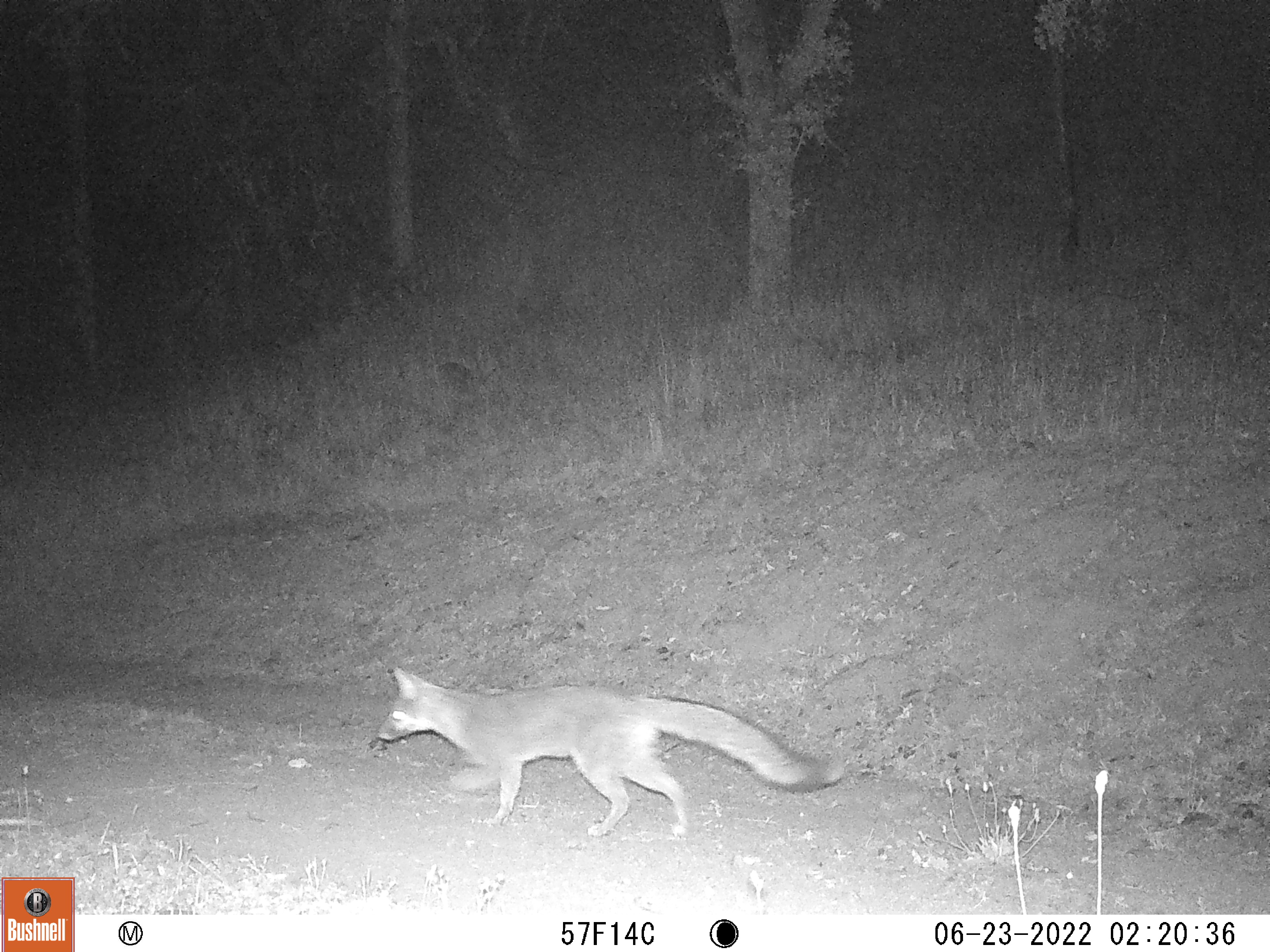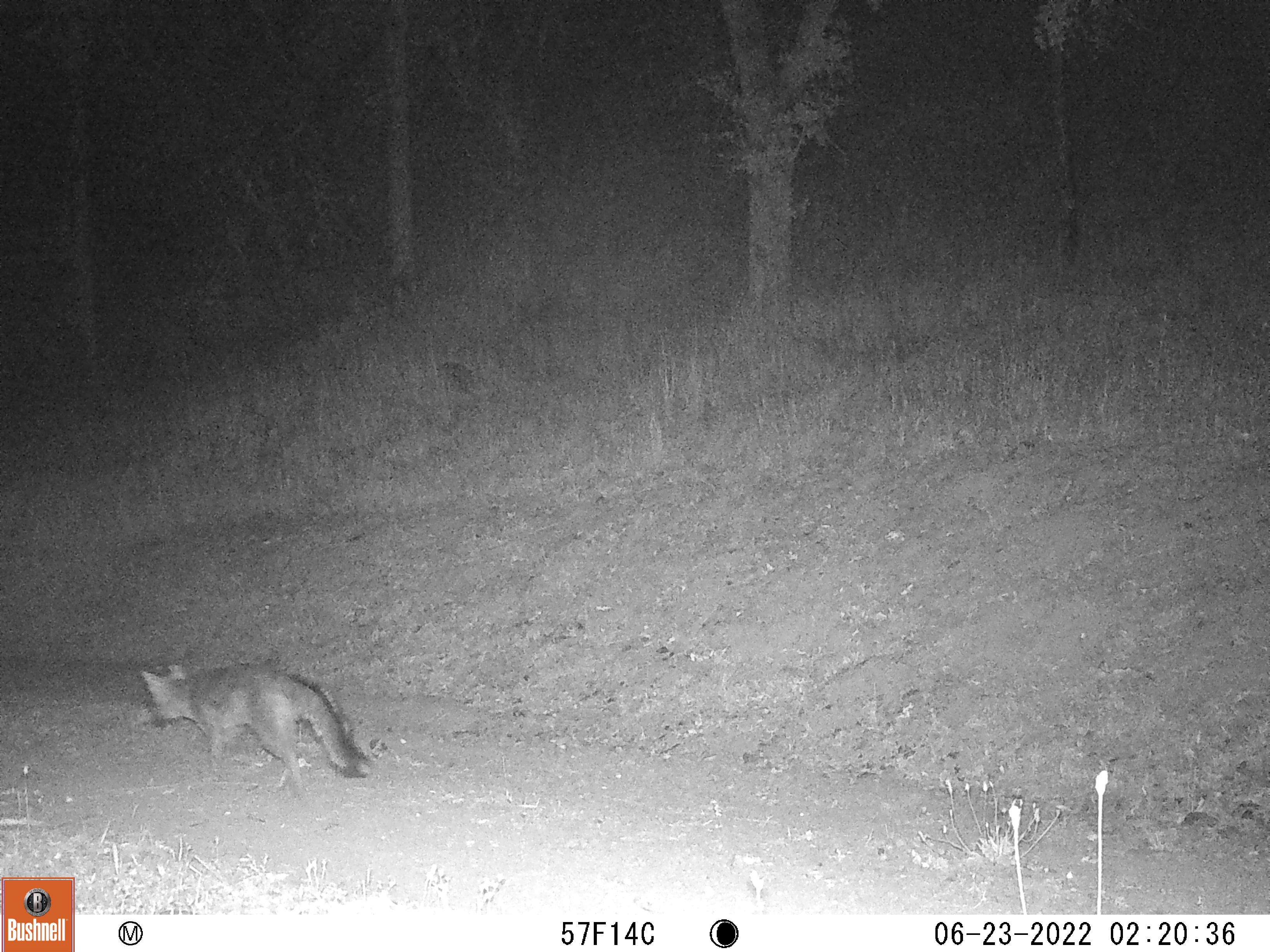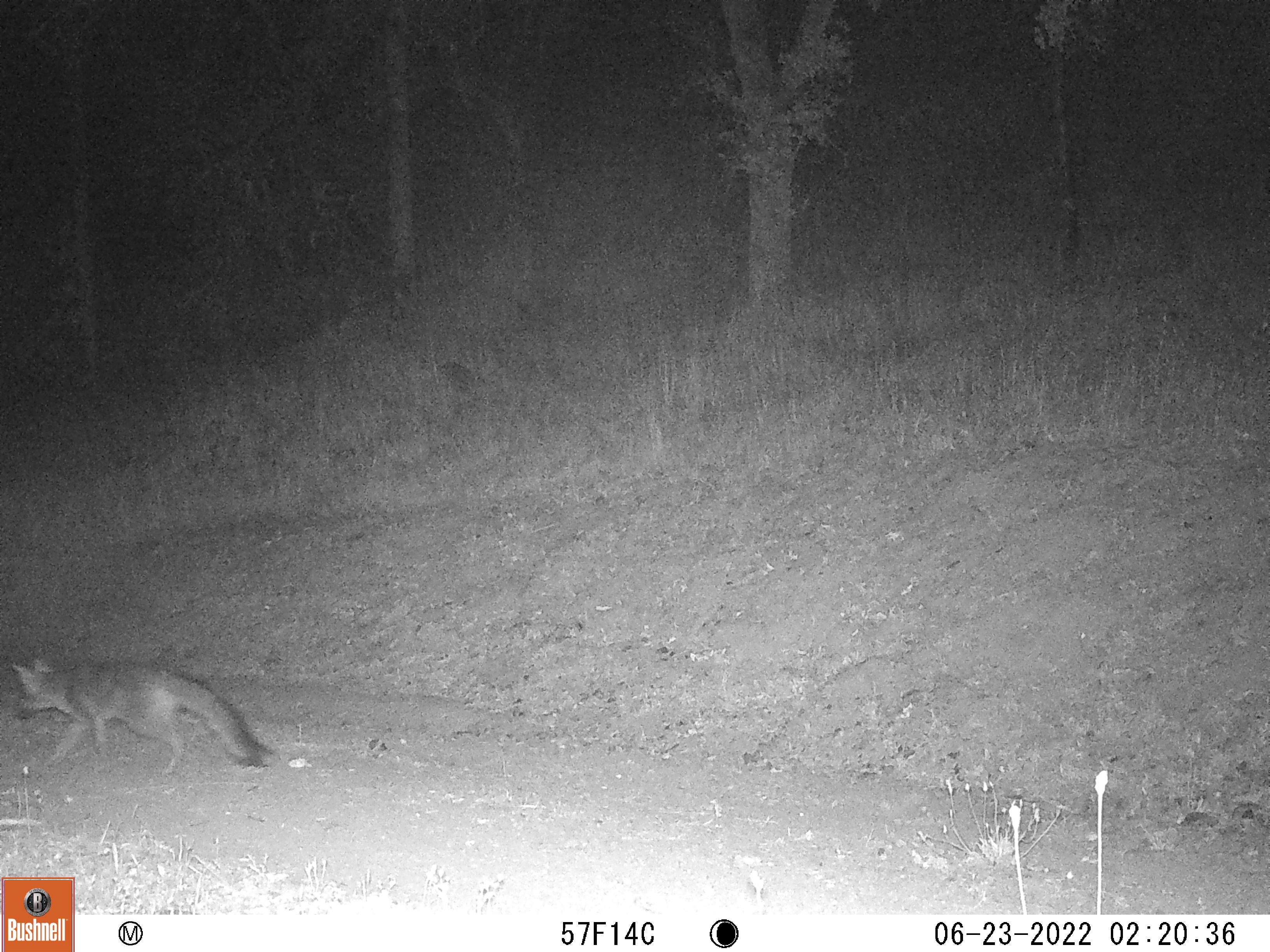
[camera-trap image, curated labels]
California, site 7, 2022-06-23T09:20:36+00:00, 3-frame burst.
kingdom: Animalia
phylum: Chordata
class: Mammalia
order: Carnivora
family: Canidae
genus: Urocyon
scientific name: Urocyon cinereoargenteus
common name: gray fox